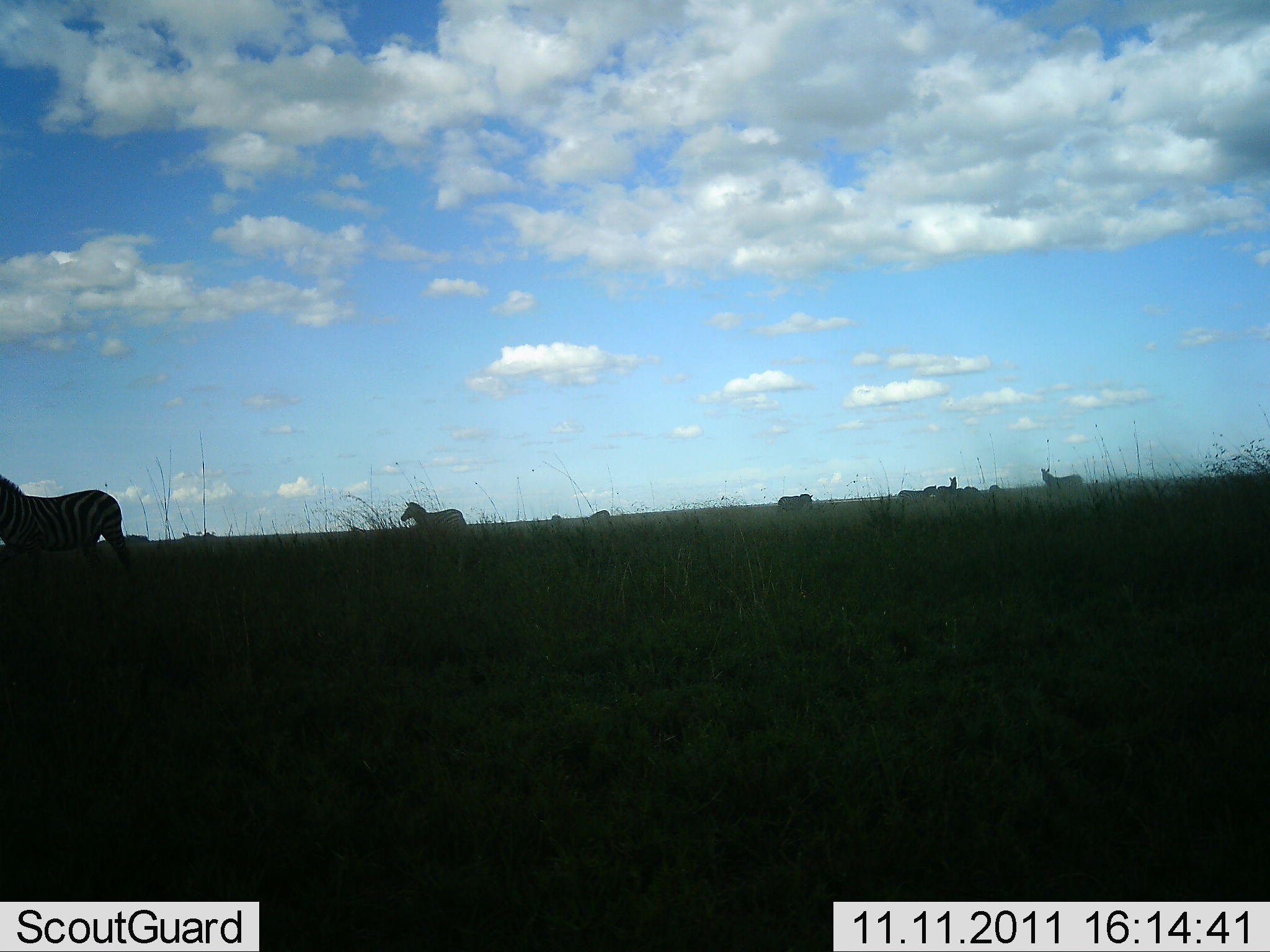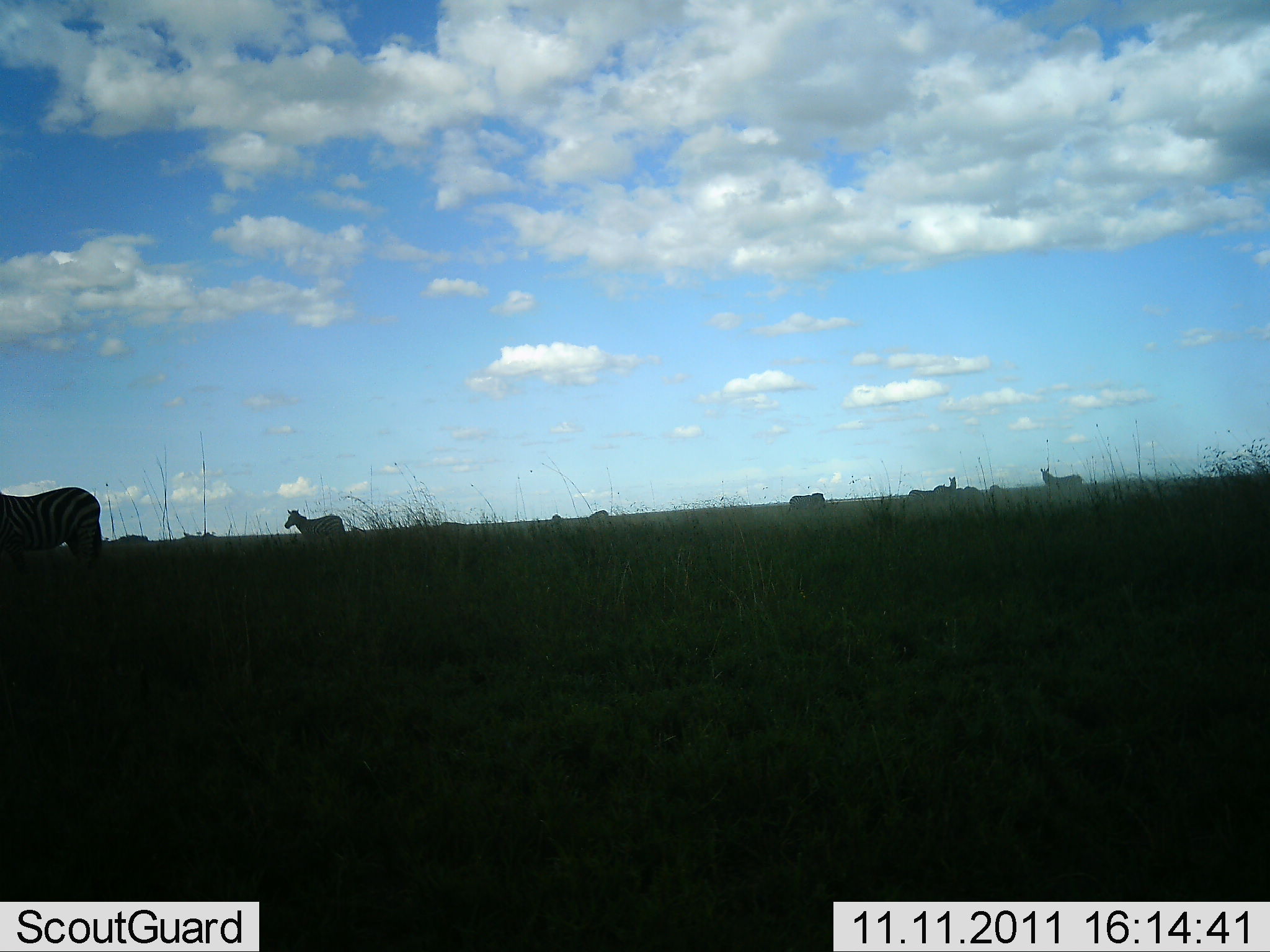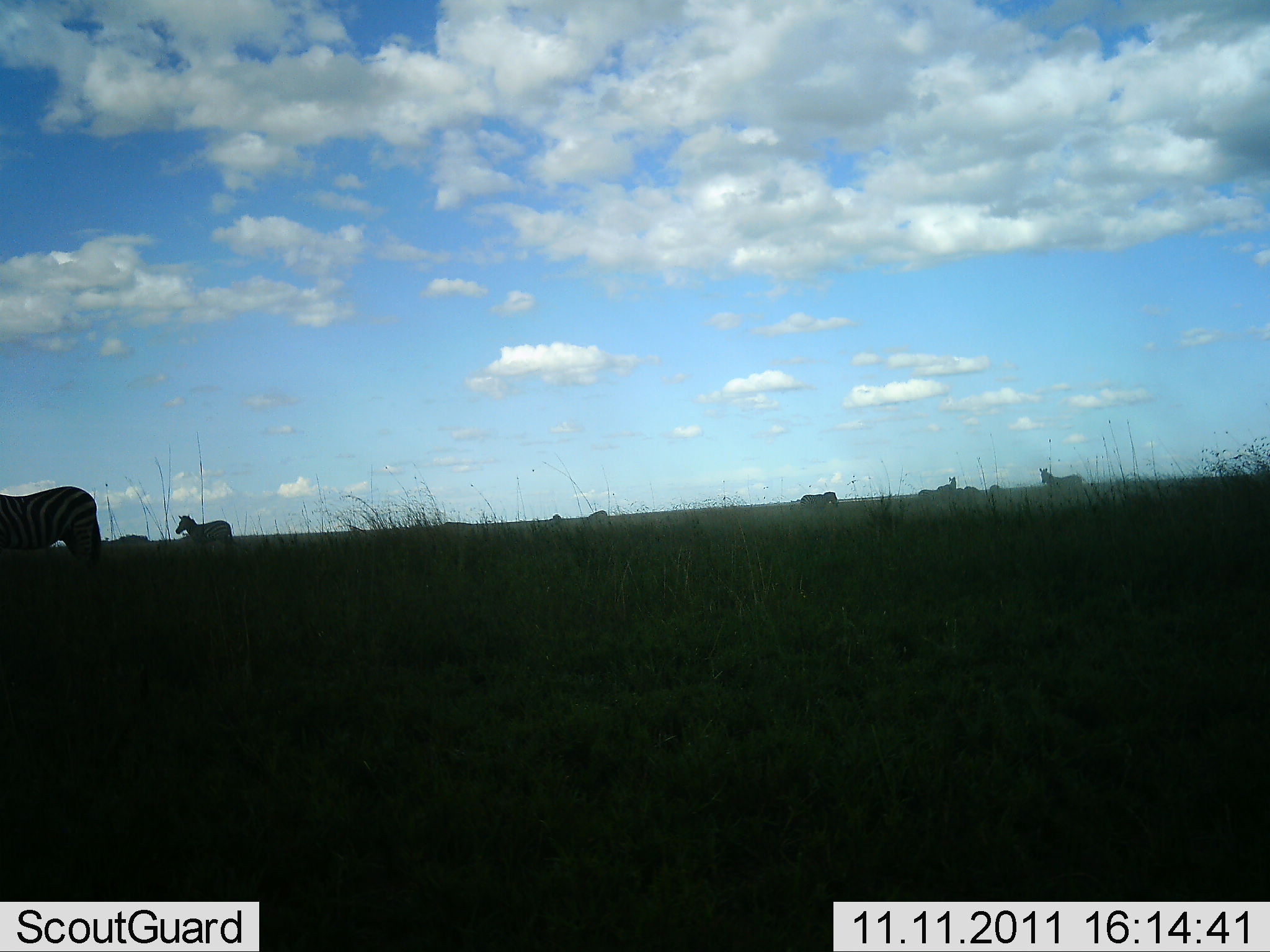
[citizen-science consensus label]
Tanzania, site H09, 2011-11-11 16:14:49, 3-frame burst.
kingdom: Animalia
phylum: Chordata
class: Mammalia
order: Perissodactyla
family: Equidae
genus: Equus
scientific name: Equus quagga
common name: plains zebra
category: zebra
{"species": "zebra (plains zebra) (Equus quagga)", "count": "5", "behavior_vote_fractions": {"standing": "20%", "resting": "0%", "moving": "100%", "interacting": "0%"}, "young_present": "0%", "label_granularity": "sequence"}